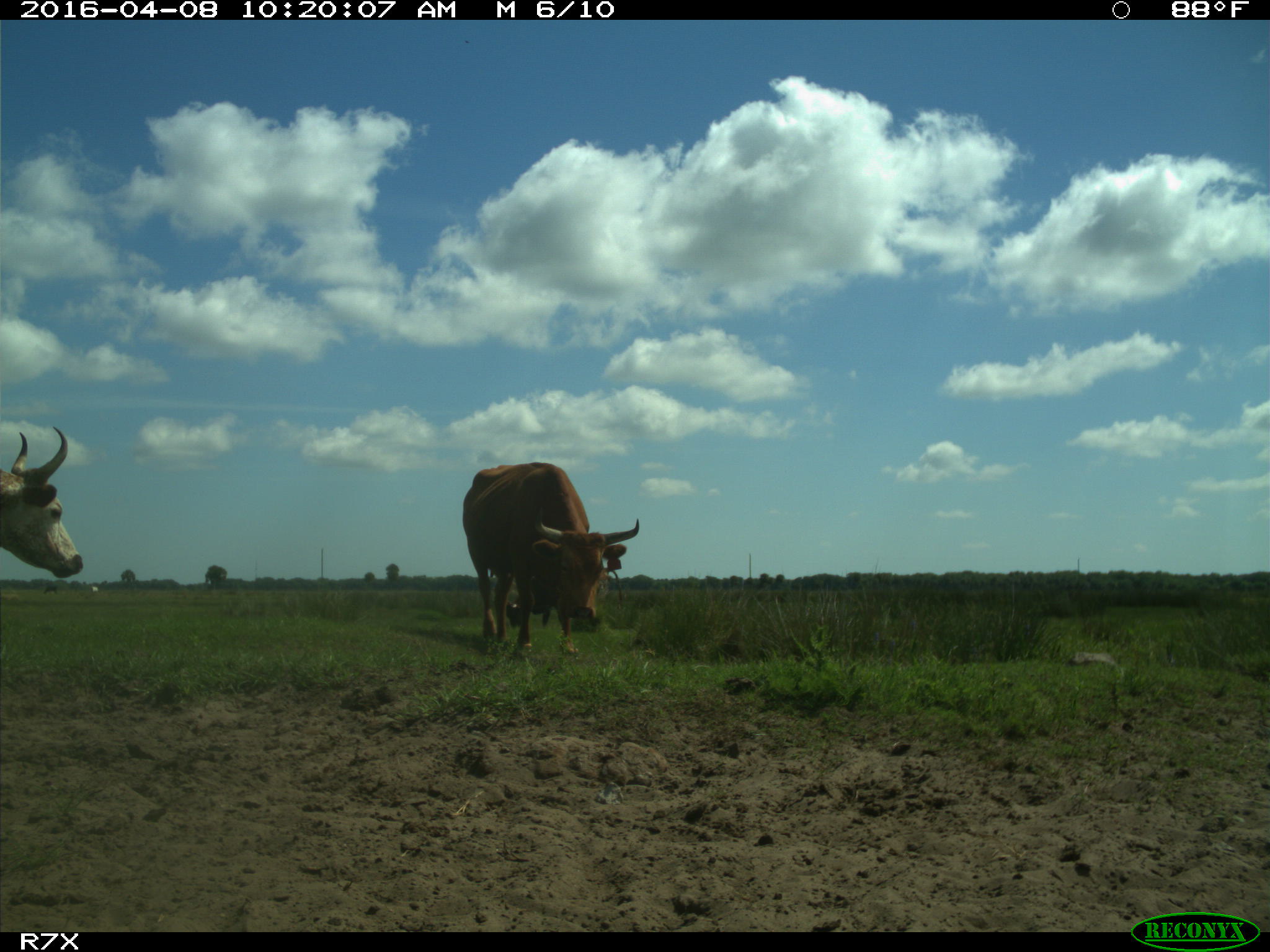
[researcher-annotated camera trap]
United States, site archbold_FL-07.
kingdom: Animalia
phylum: Chordata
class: Mammalia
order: Artiodactyla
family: Bovidae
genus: Bos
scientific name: Bos taurus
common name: domestic cow